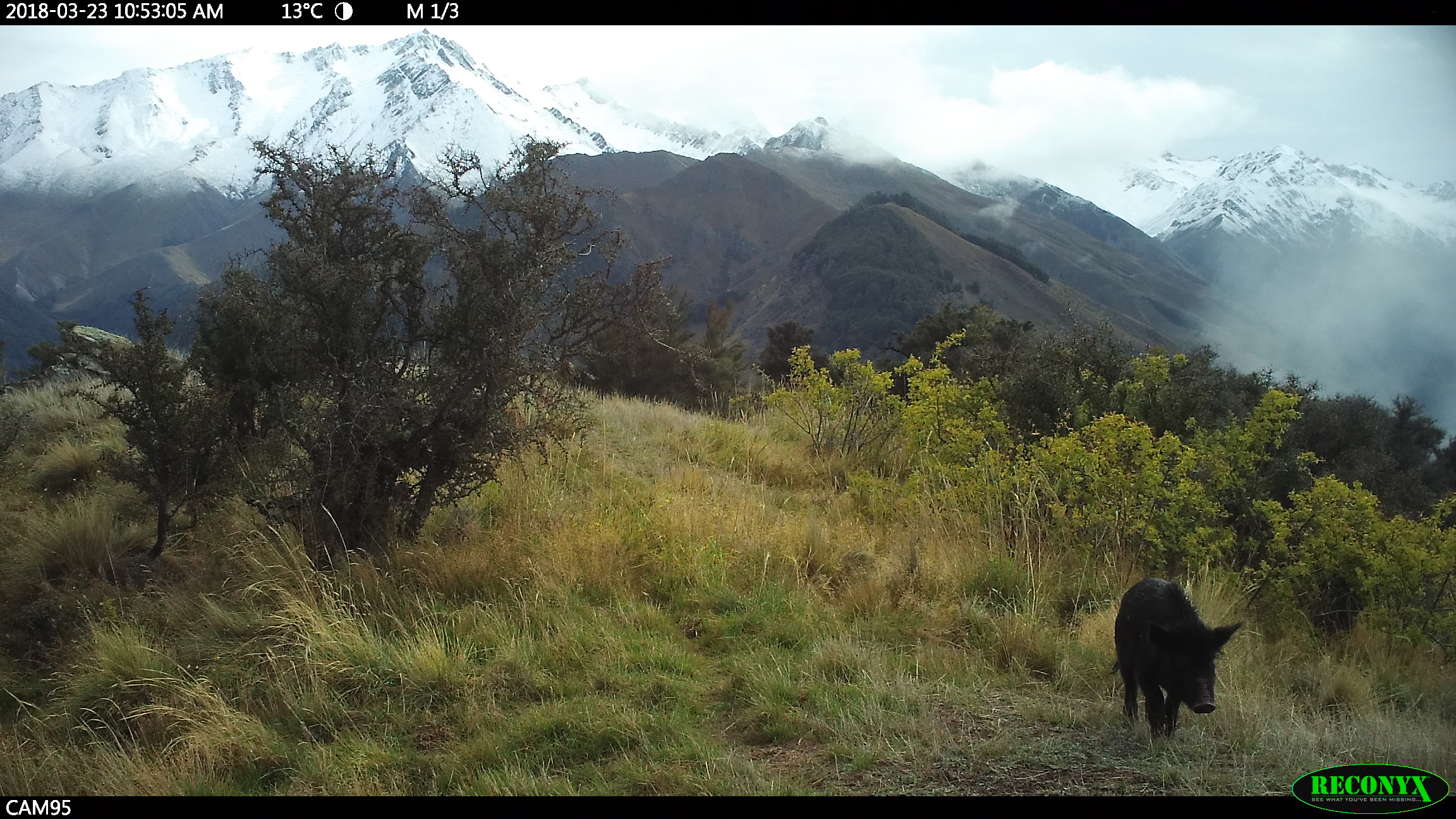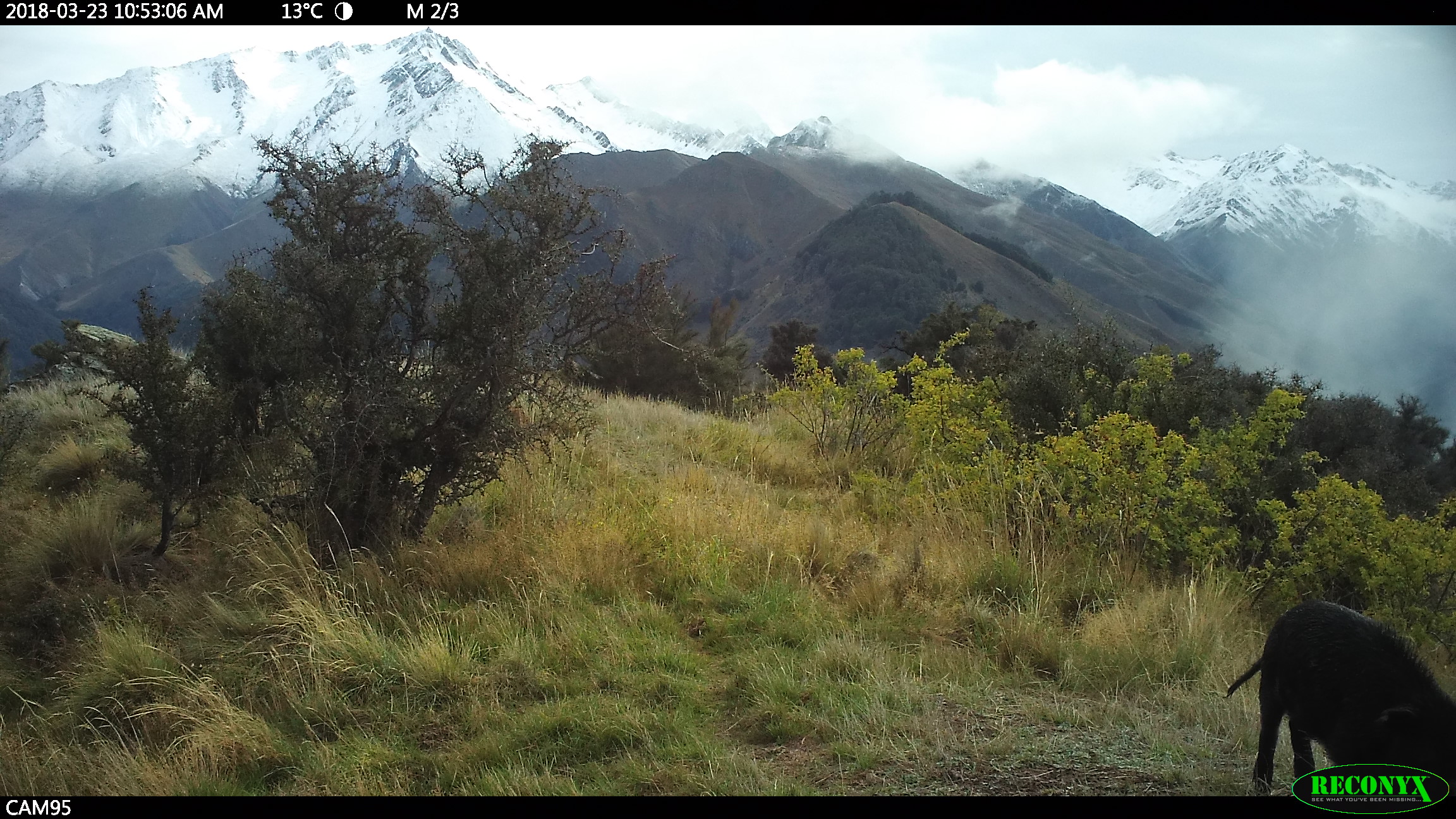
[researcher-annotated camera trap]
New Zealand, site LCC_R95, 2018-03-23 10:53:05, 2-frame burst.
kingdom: Animalia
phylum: Chordata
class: Mammalia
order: Artiodactyla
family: Suidae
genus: Sus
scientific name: Sus scrofa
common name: pig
Pig (Sus scrofa).